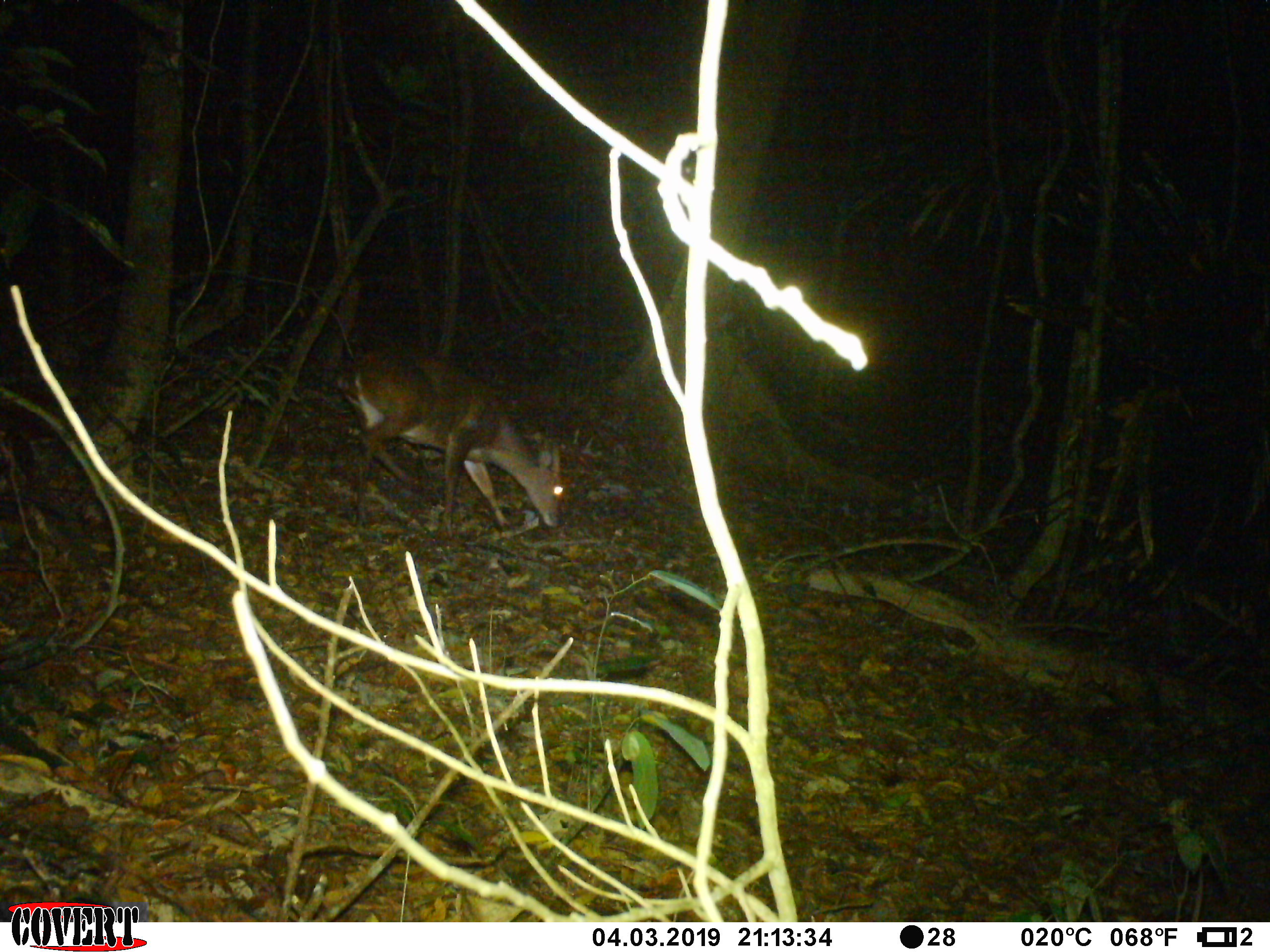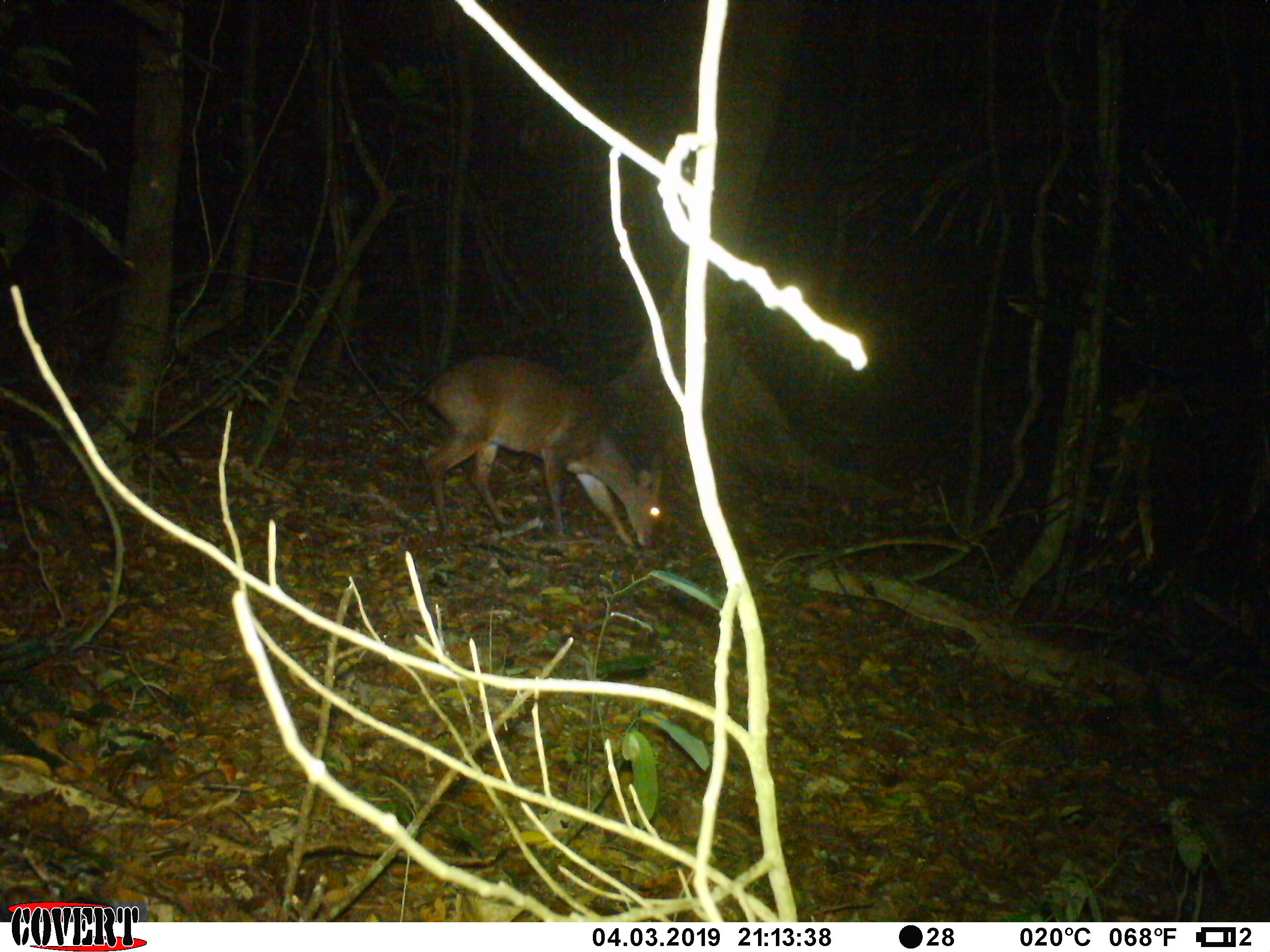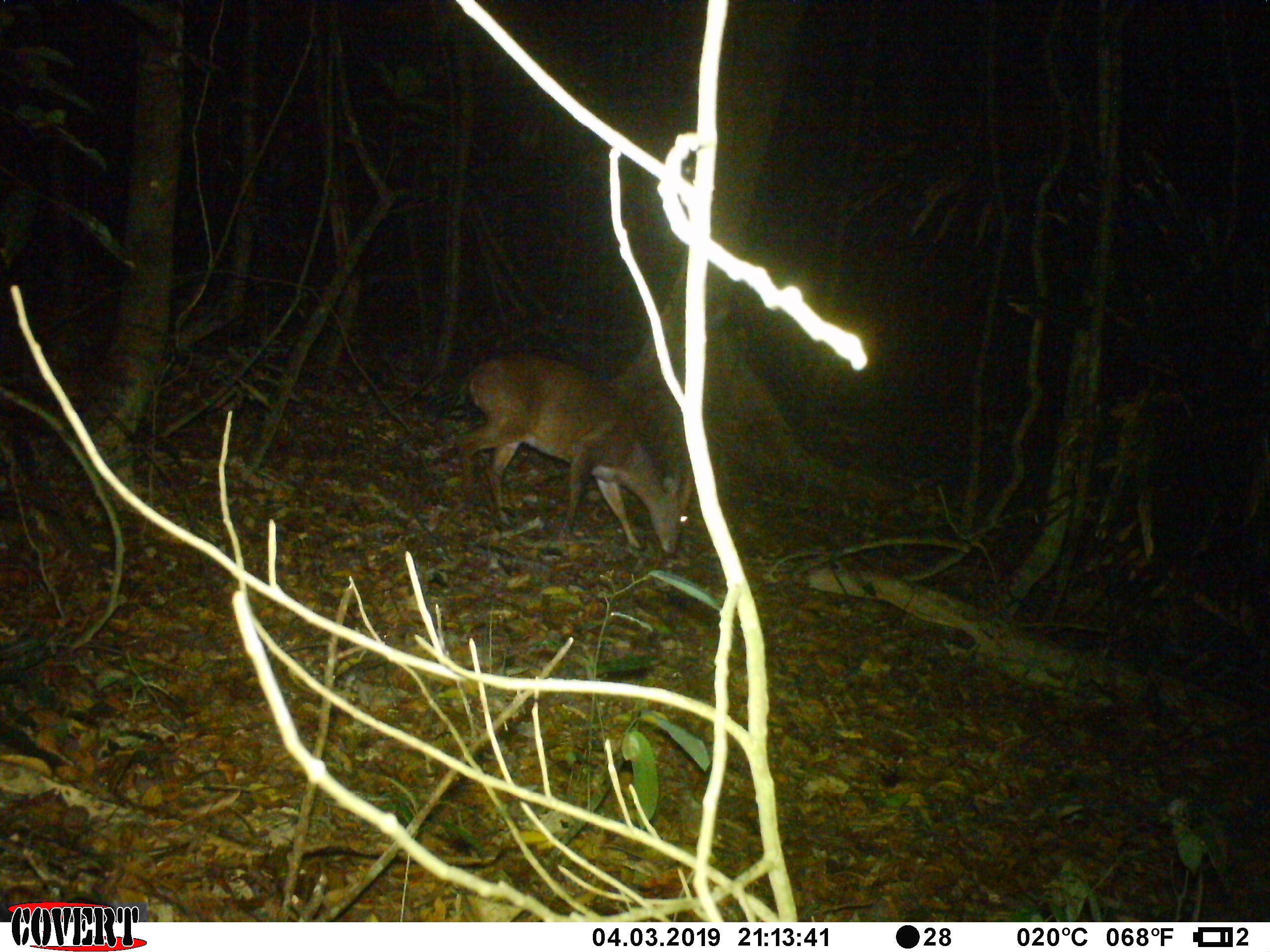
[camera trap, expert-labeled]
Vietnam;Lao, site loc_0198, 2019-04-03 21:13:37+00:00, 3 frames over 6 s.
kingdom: Animalia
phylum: Chordata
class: Mammalia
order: Artiodactyla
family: Cervidae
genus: Muntiacus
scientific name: Muntiacus vuquangensis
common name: large-antlered muntjac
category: large antlered muntjac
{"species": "large antlered muntjac (large-antlered muntjac) (Muntiacus vuquangensis)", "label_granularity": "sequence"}